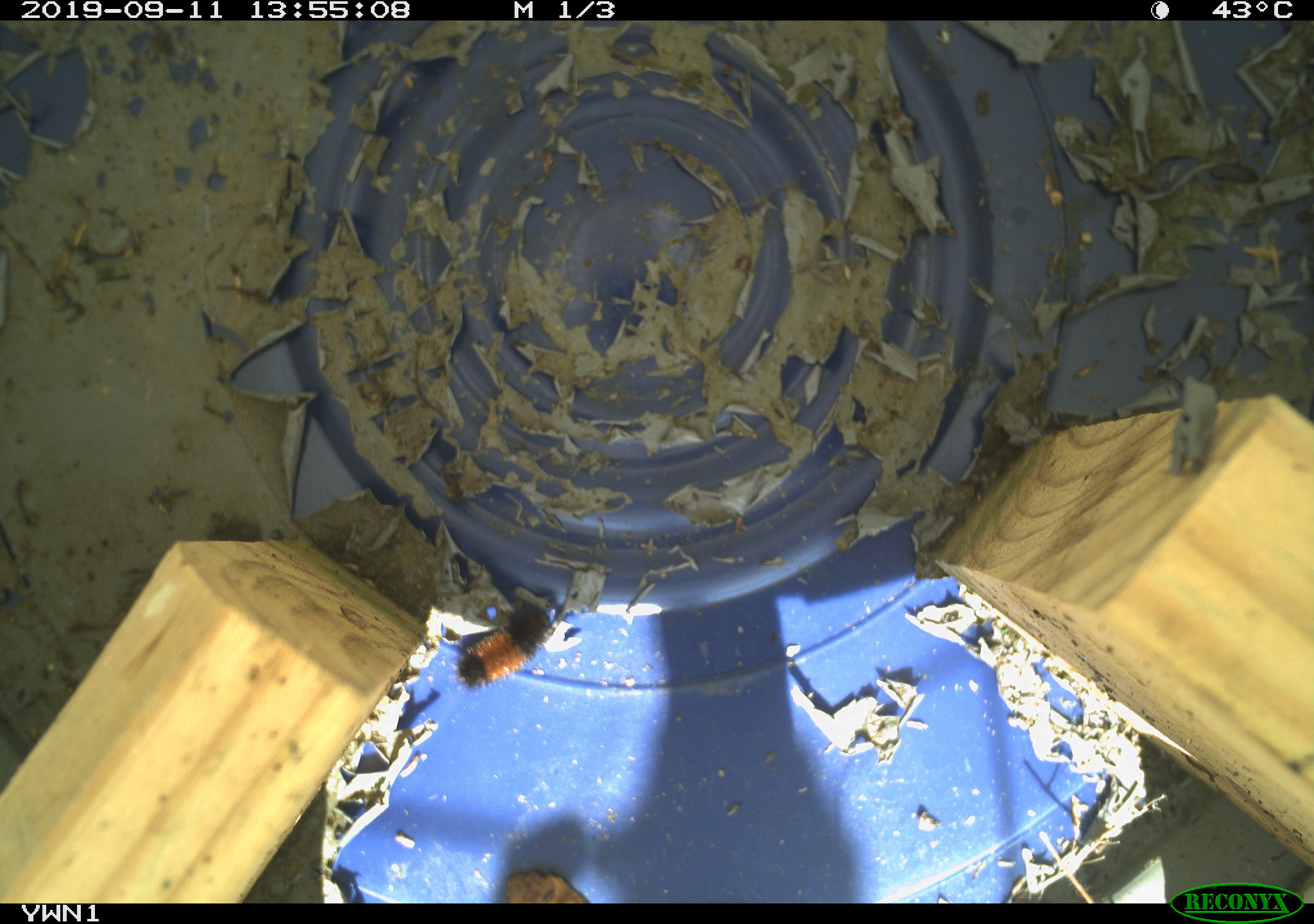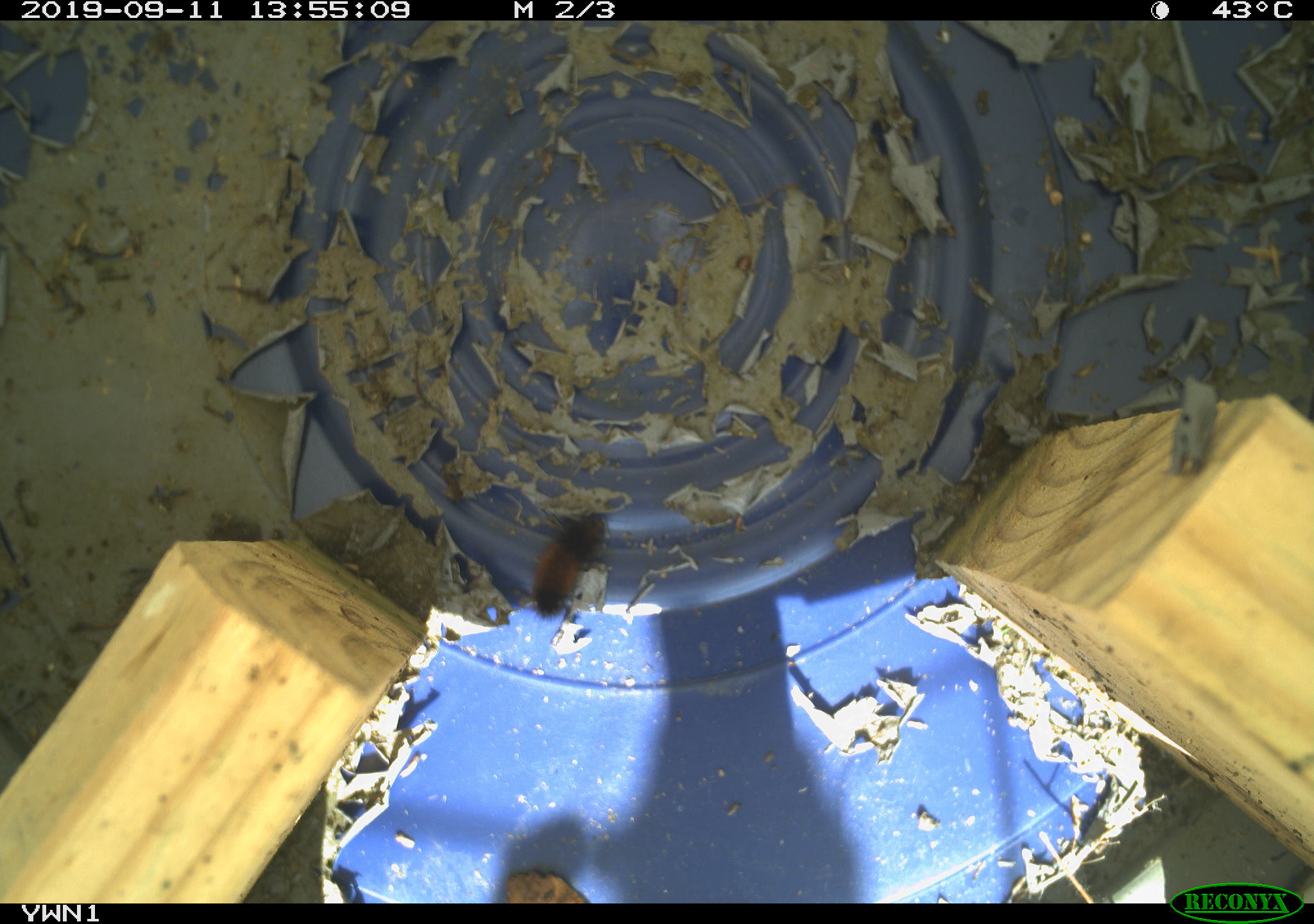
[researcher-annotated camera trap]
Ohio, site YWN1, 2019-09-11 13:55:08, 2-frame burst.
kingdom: Animalia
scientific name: Animalia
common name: animal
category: invertebrate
Invertebrate (animal) (Animalia).